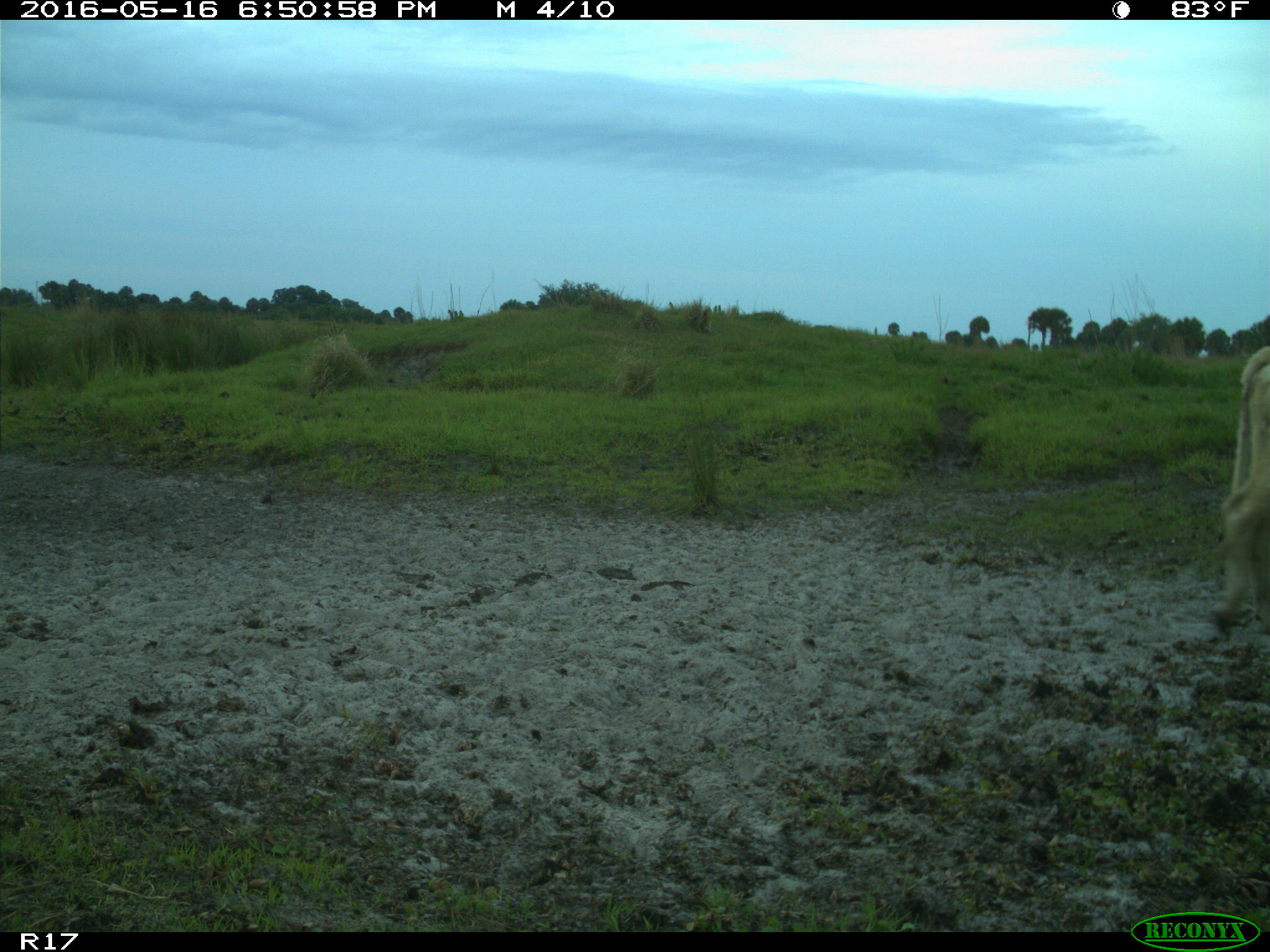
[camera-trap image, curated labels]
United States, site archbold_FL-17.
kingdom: Animalia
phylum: Chordata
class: Mammalia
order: Artiodactyla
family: Bovidae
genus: Bos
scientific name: Bos taurus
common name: domestic cow